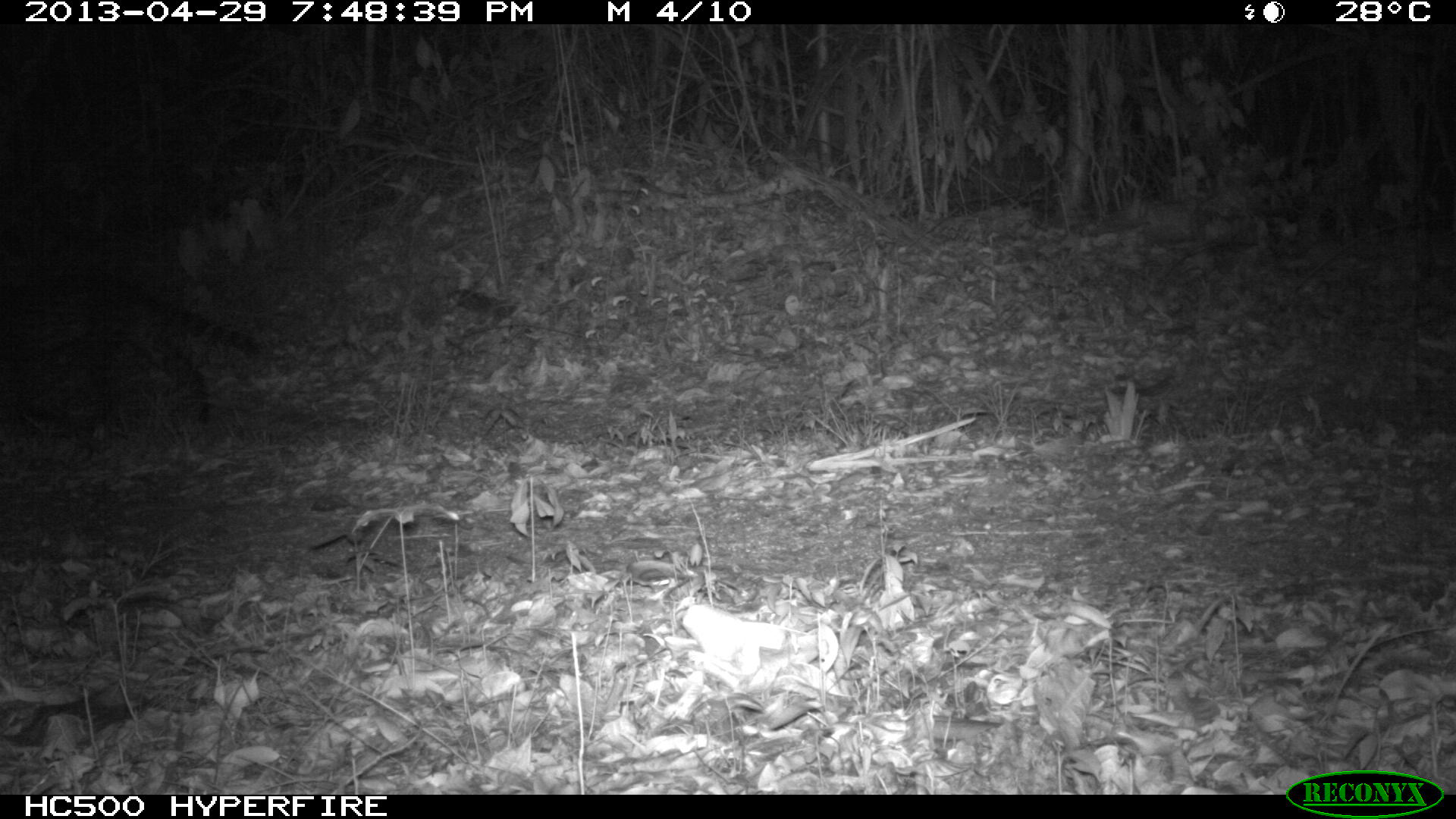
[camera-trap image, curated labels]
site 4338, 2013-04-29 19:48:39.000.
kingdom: Animalia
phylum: Chordata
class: Mammalia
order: Carnivora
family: Felidae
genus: Leopardus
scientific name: Leopardus pardalis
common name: ocelot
Leopardus pardalis (ocelot), count 1.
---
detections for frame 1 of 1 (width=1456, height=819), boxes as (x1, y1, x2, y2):
leopardus pardalis: (0, 265, 267, 430)